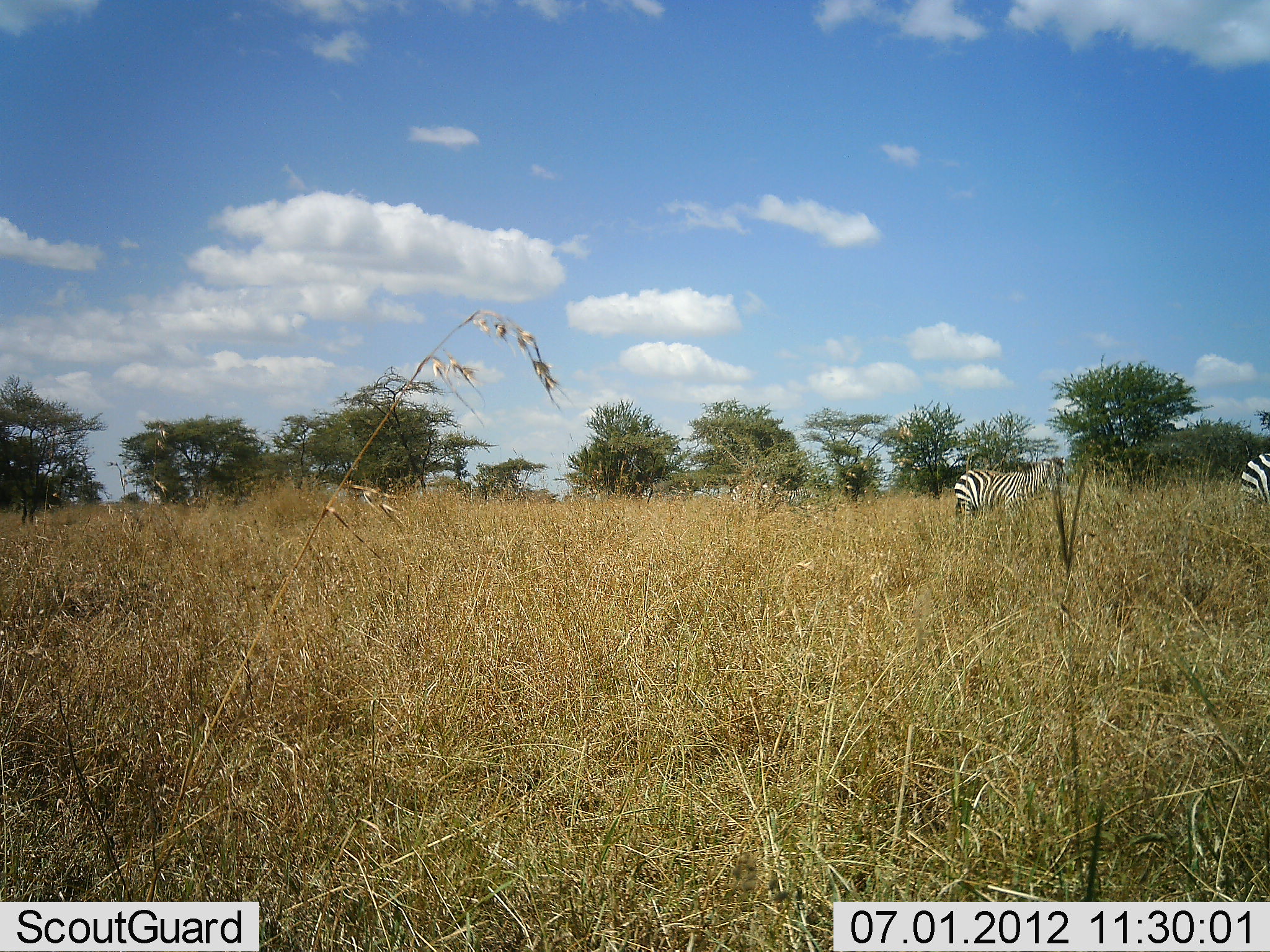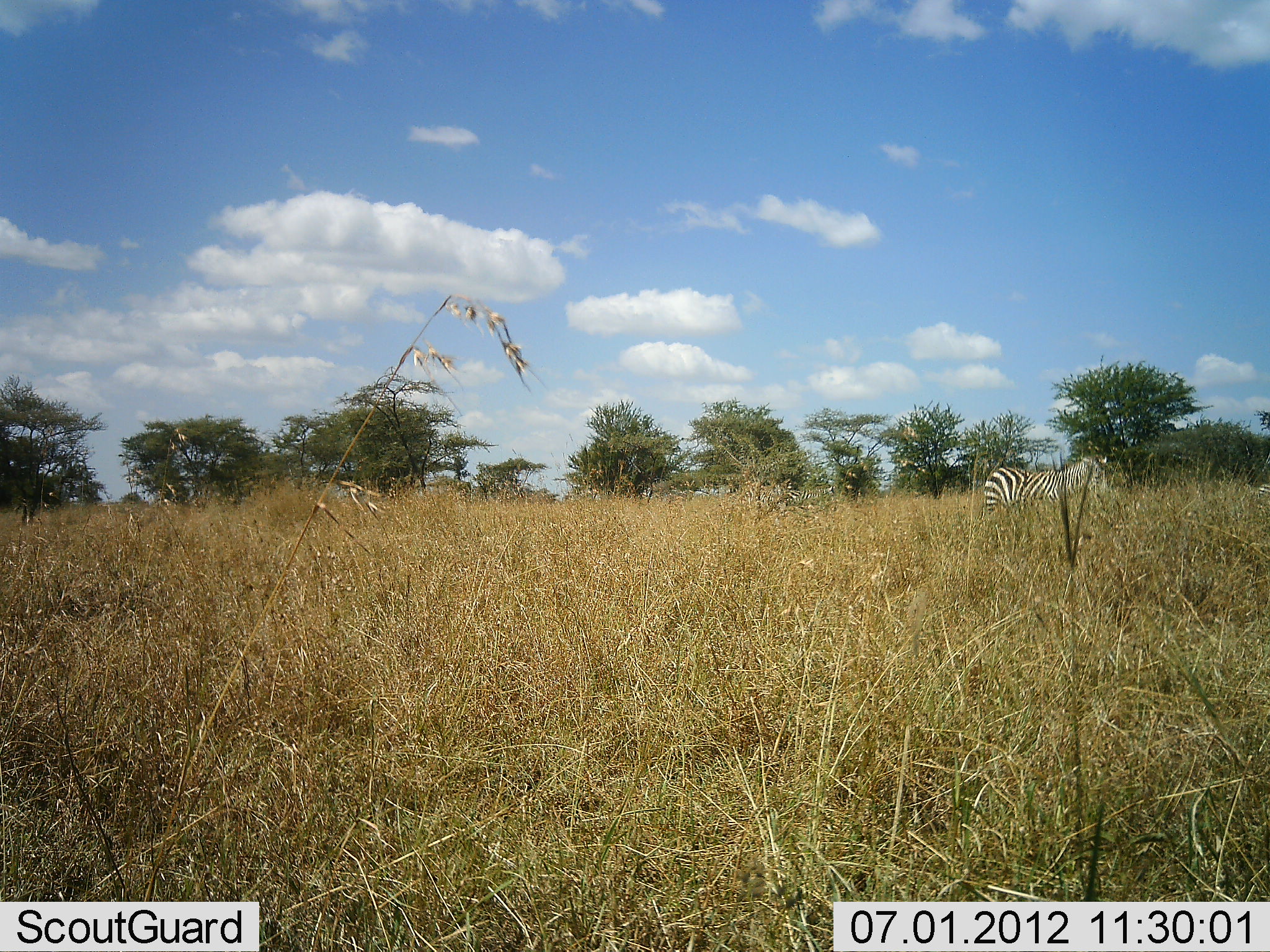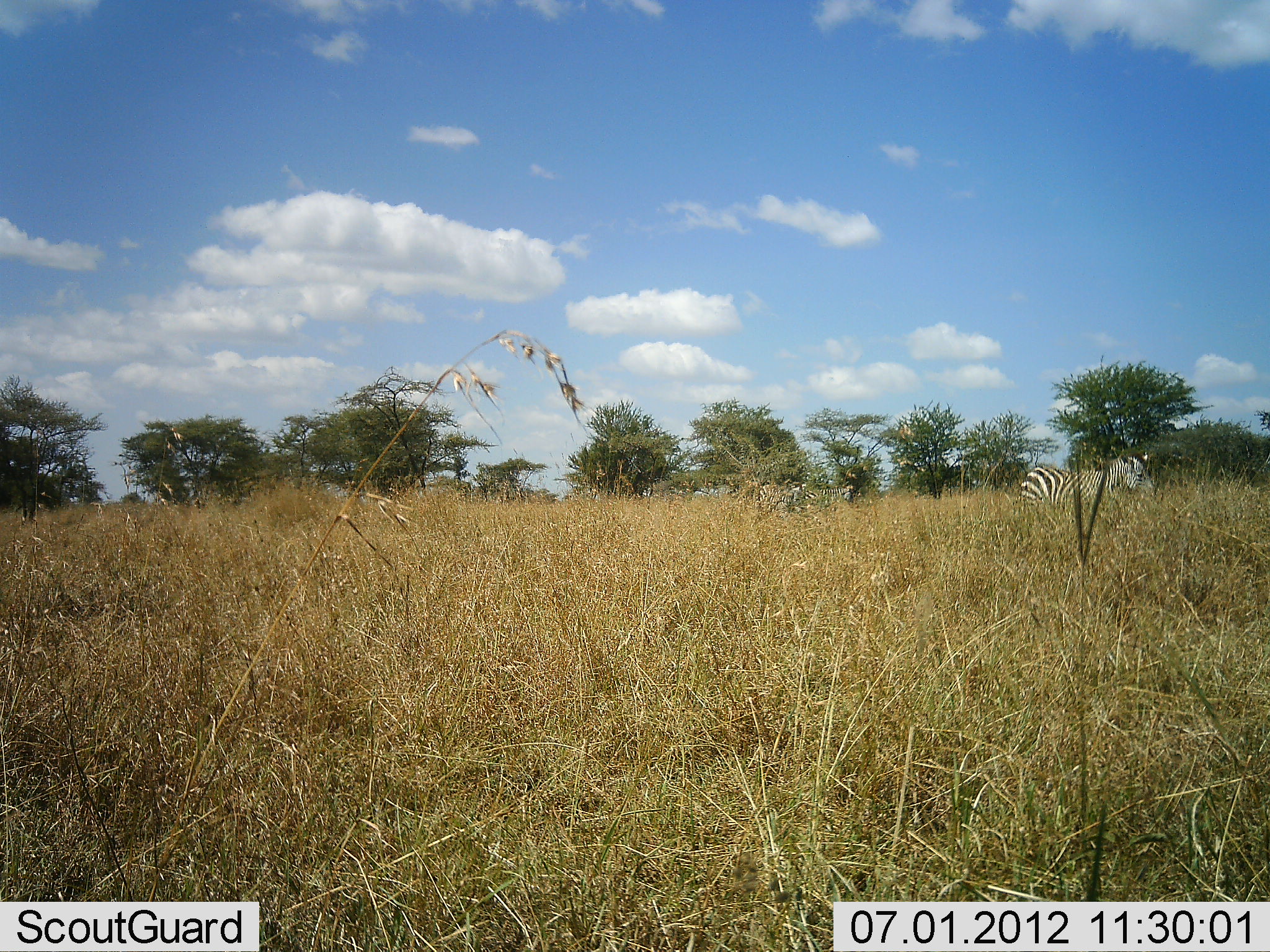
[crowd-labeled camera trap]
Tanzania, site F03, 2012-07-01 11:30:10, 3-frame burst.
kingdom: Animalia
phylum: Chordata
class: Mammalia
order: Perissodactyla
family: Equidae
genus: Equus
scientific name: Equus quagga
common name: plains zebra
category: zebra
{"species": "zebra (plains zebra) (Equus quagga)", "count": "3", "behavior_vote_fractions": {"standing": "10%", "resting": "0%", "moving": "90%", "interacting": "0%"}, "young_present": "0%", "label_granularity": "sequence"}